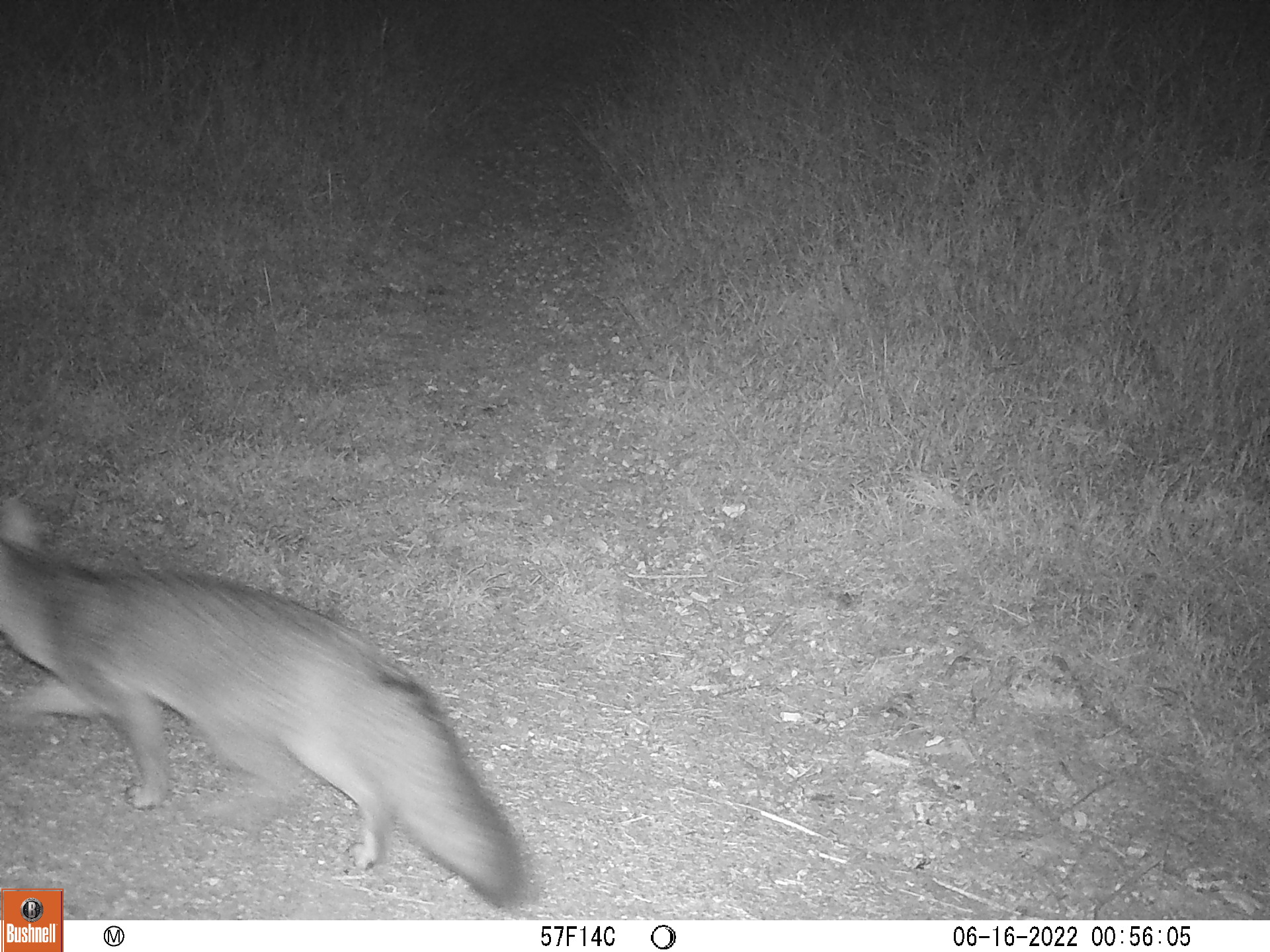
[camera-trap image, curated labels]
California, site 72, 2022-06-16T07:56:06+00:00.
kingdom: Animalia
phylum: Chordata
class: Mammalia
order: Carnivora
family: Canidae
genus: Urocyon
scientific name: Urocyon cinereoargenteus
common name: gray fox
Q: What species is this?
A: Gray fox (Urocyon cinereoargenteus).